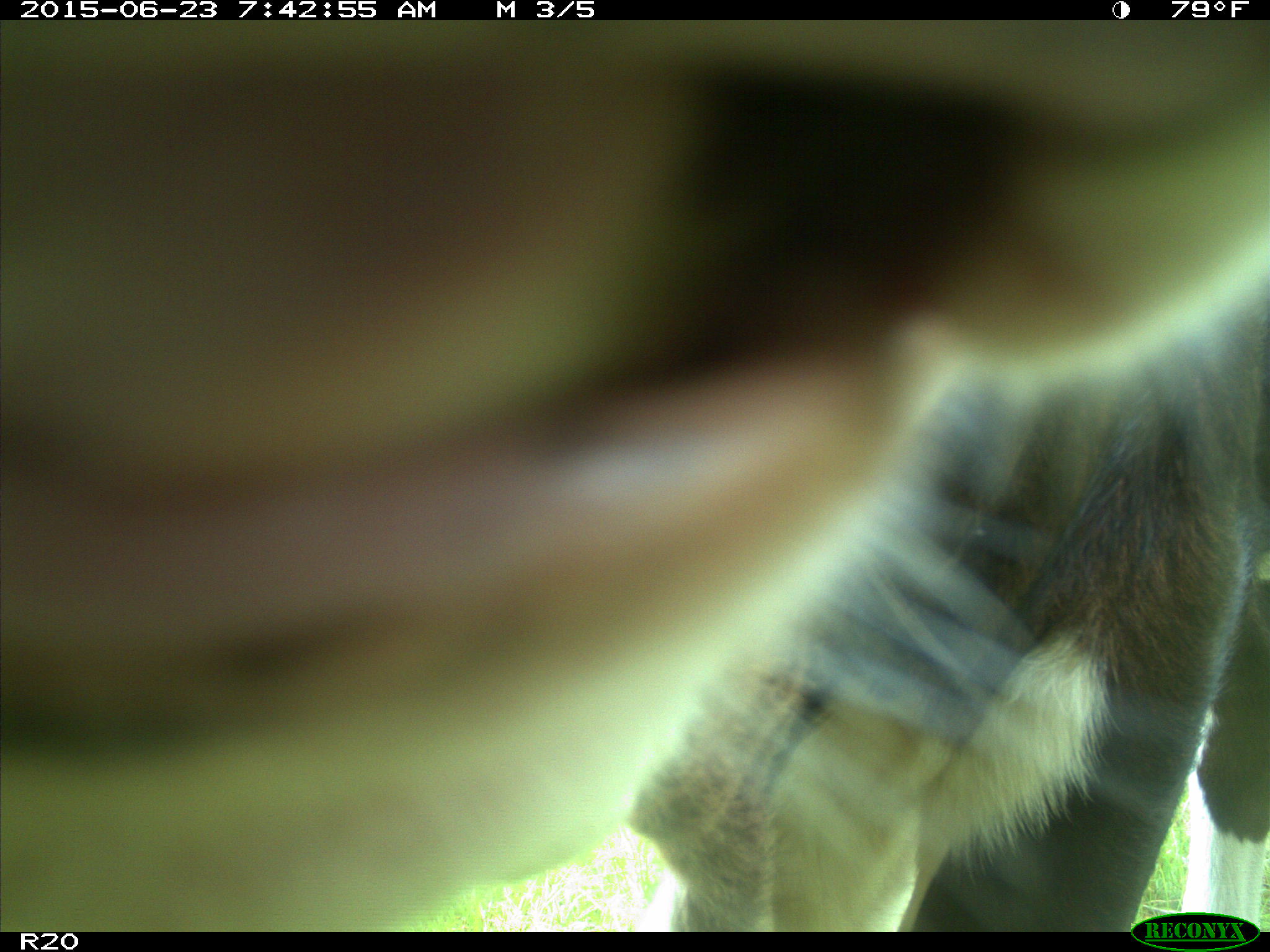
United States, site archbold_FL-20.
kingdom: Animalia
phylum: Chordata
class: Mammalia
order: Artiodactyla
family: Bovidae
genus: Bos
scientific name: Bos taurus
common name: domestic cow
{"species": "Bos taurus (domestic cow)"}